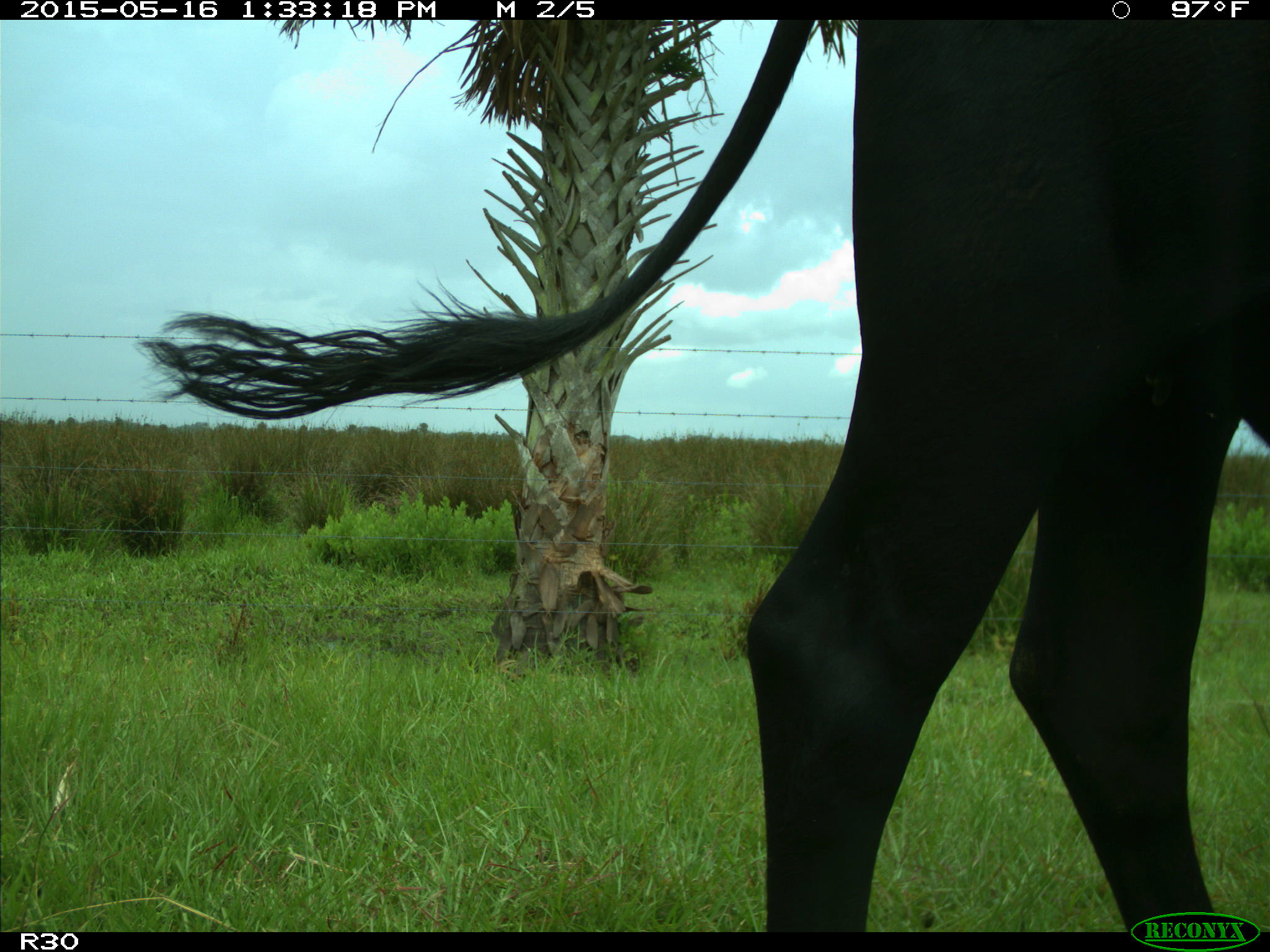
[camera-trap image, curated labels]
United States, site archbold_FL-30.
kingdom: Animalia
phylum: Chordata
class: Mammalia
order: Artiodactyla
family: Bovidae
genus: Bos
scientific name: Bos taurus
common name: domestic cow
Bos taurus (domestic cow).